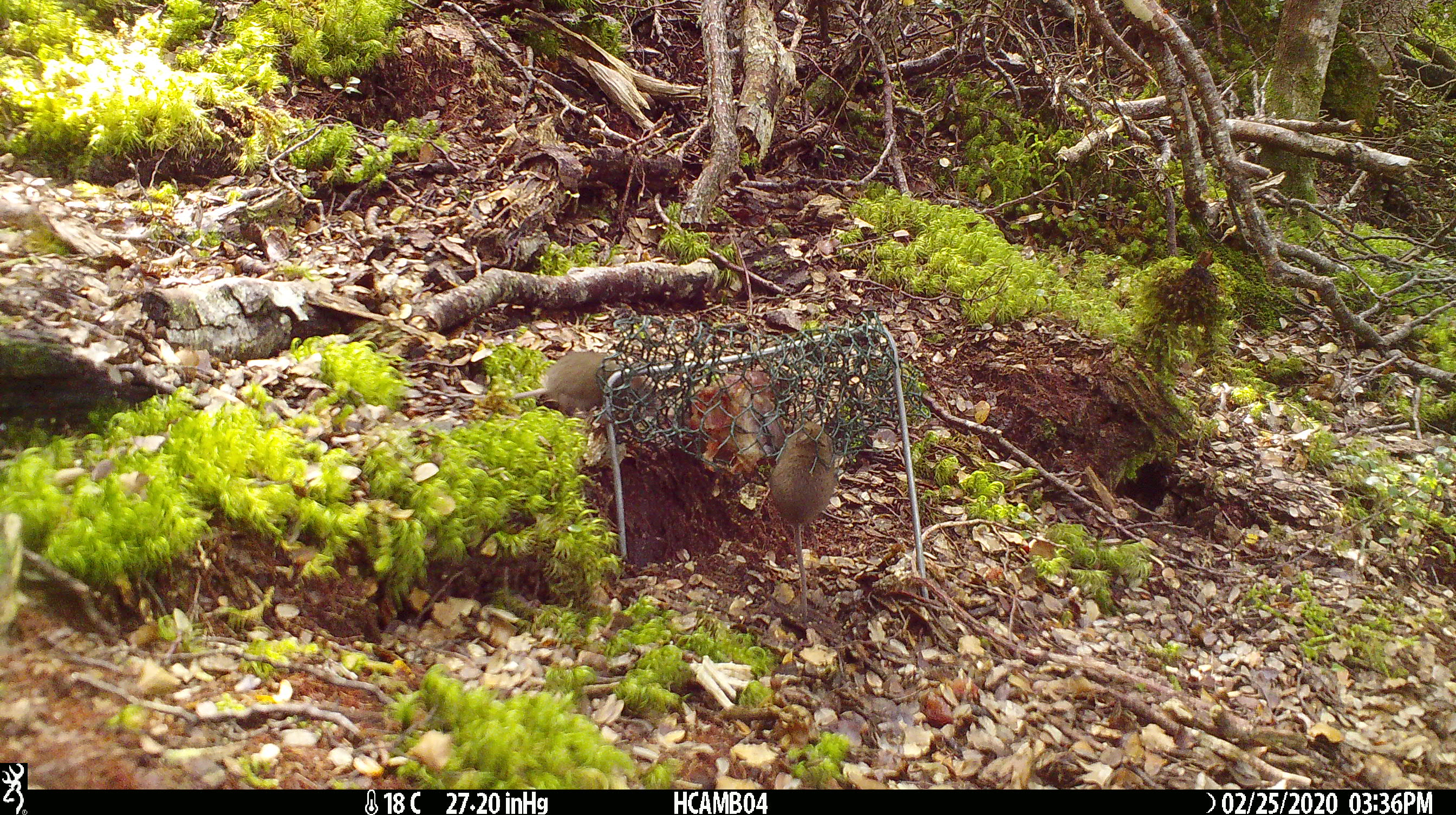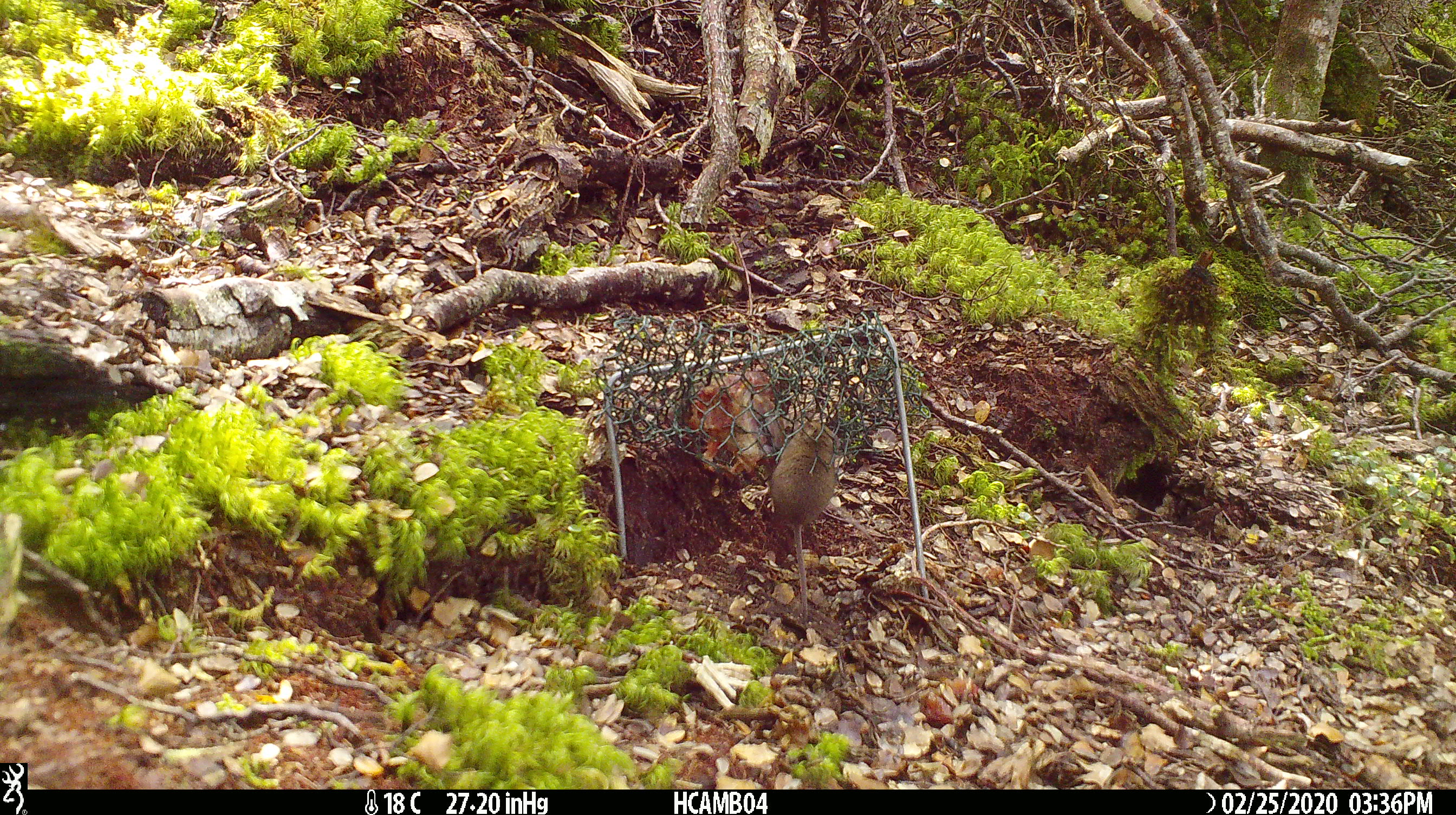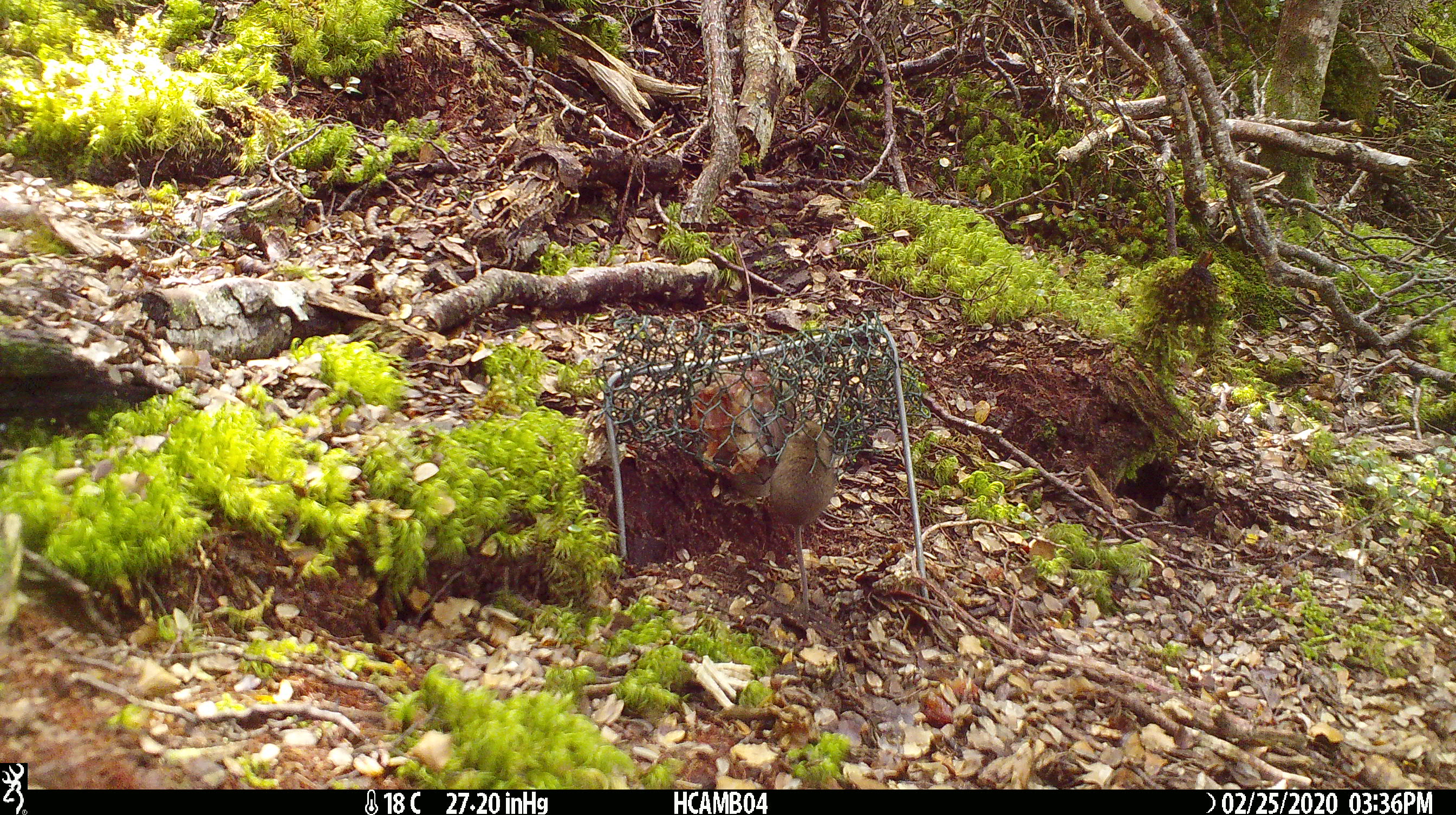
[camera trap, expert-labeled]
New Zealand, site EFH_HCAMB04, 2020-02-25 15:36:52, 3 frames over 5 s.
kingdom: Animalia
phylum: Chordata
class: Mammalia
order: Rodentia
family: Muridae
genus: Mus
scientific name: Mus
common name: mouse